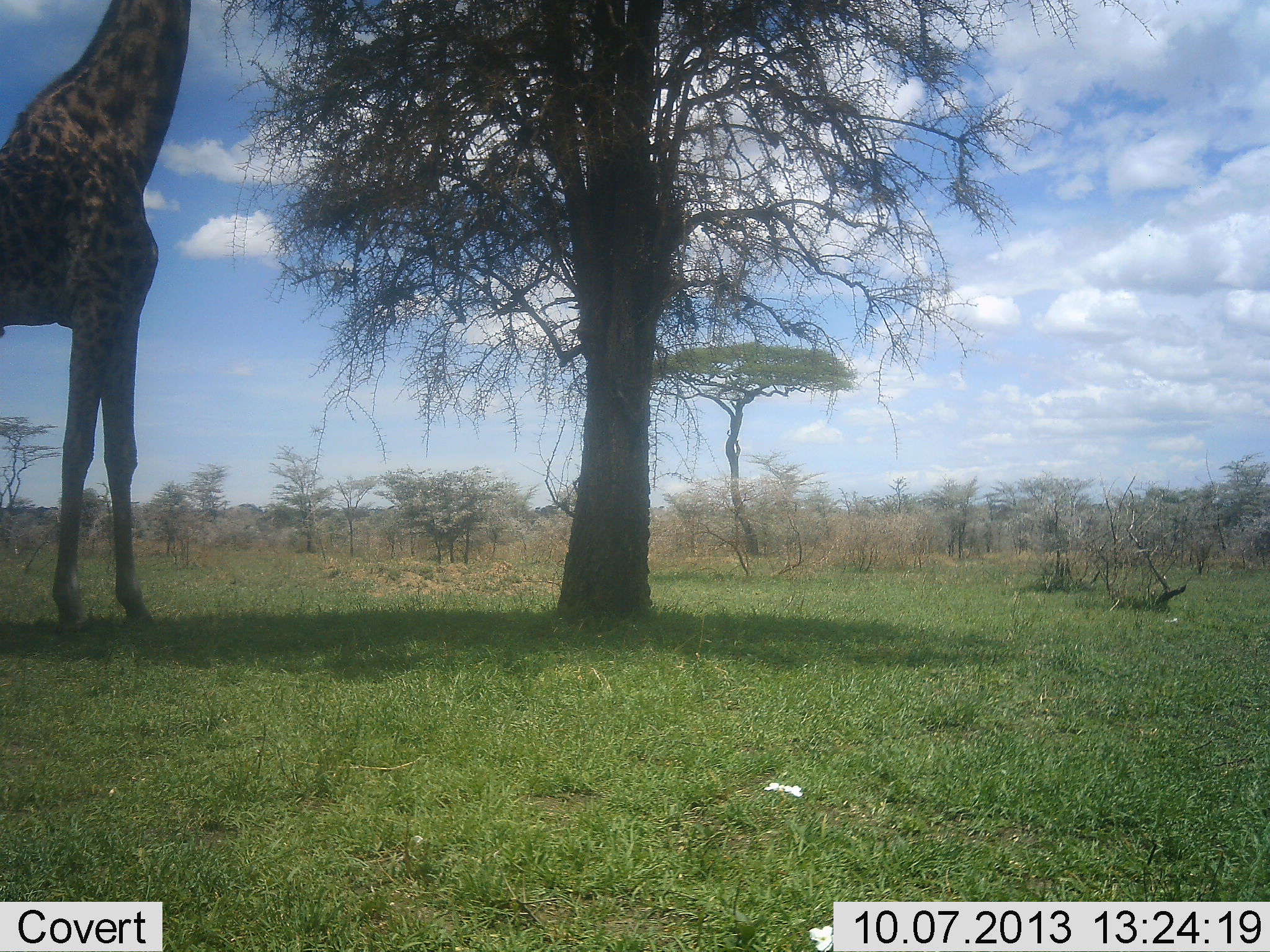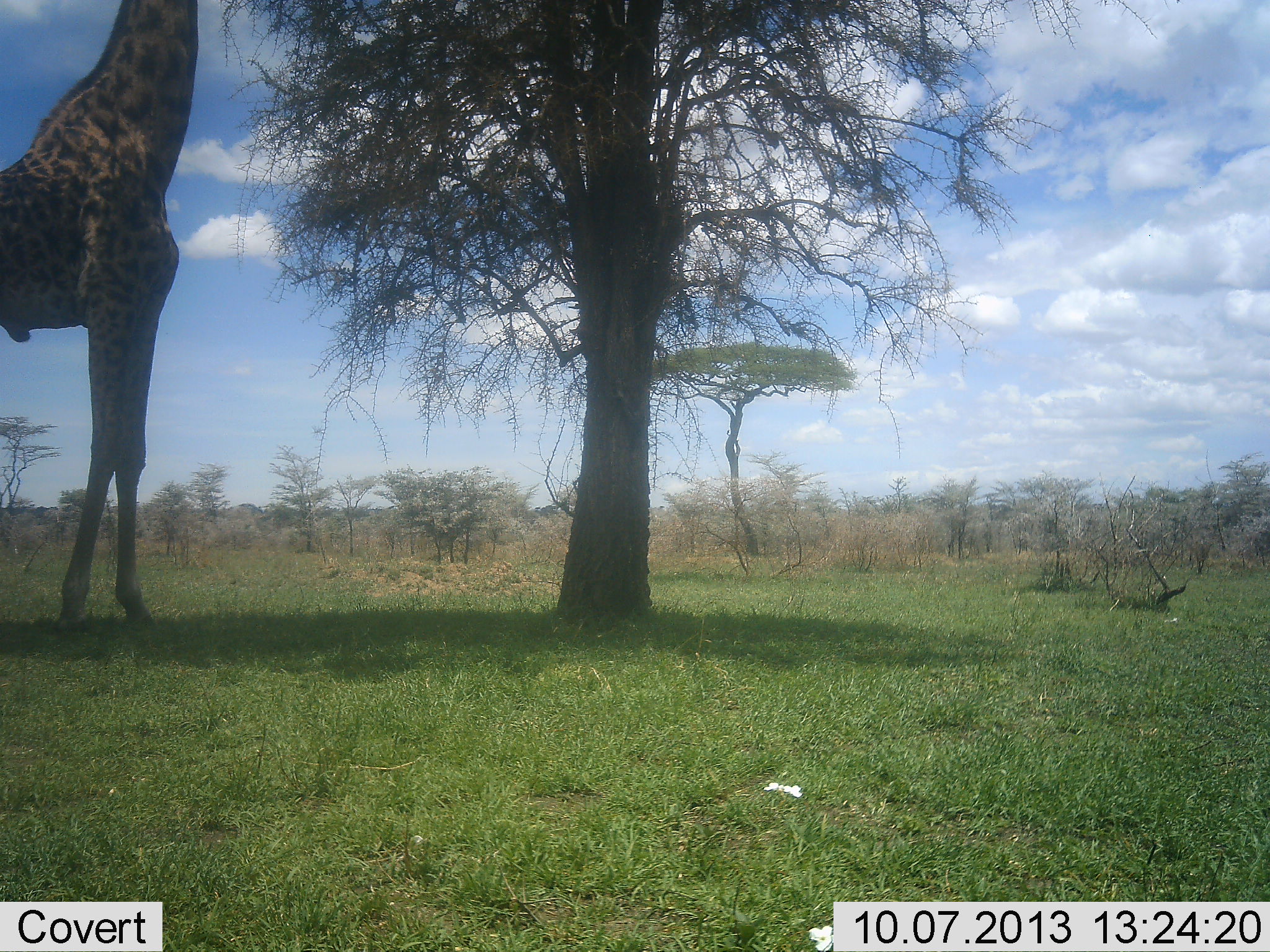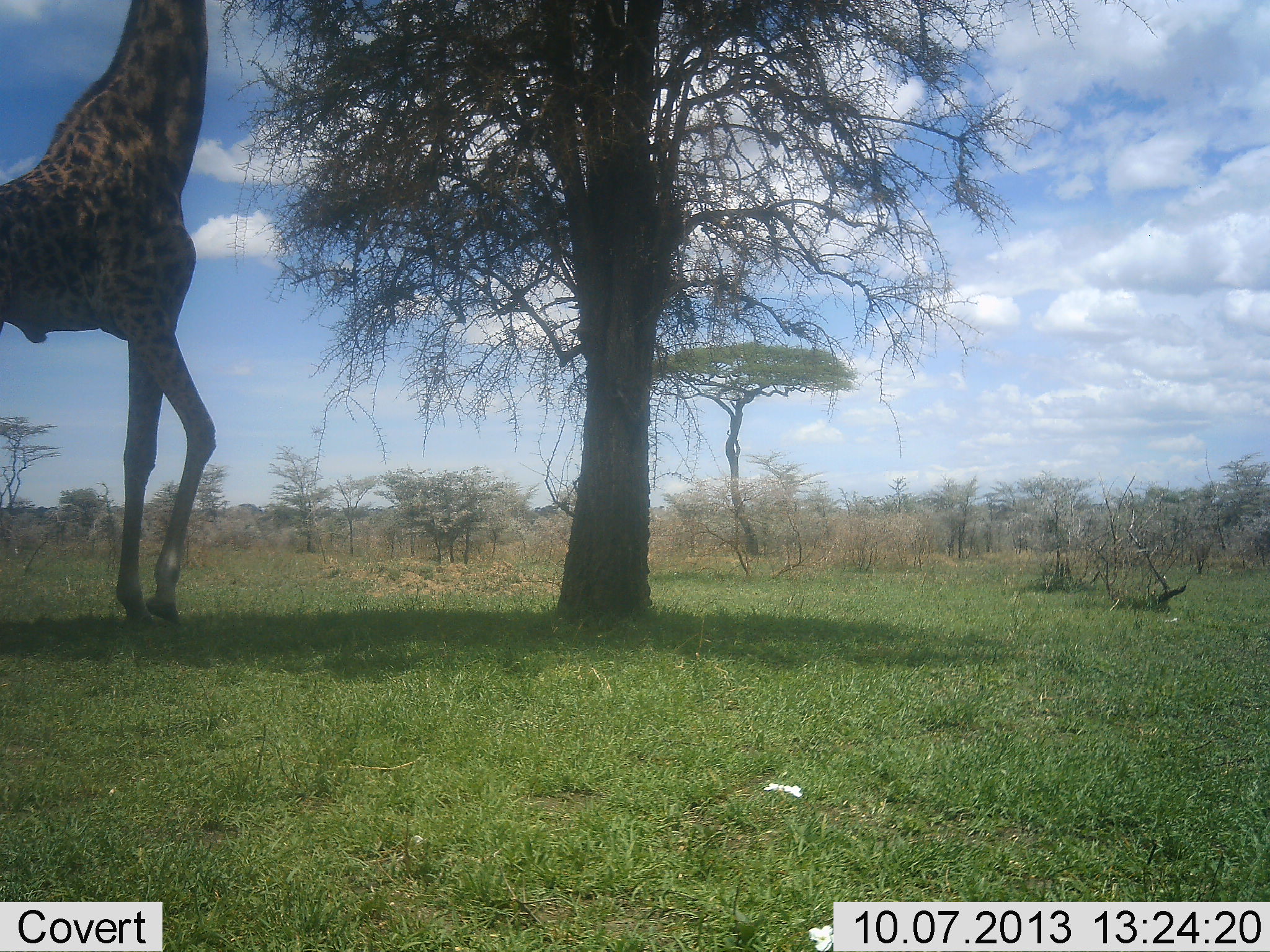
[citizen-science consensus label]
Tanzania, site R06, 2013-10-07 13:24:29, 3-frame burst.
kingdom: Animalia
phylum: Chordata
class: Mammalia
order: Artiodactyla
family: Giraffidae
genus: Giraffa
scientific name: Giraffa camelopardalis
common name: giraffe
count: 1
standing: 32%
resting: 0%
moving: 11%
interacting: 0%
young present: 0%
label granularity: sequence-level